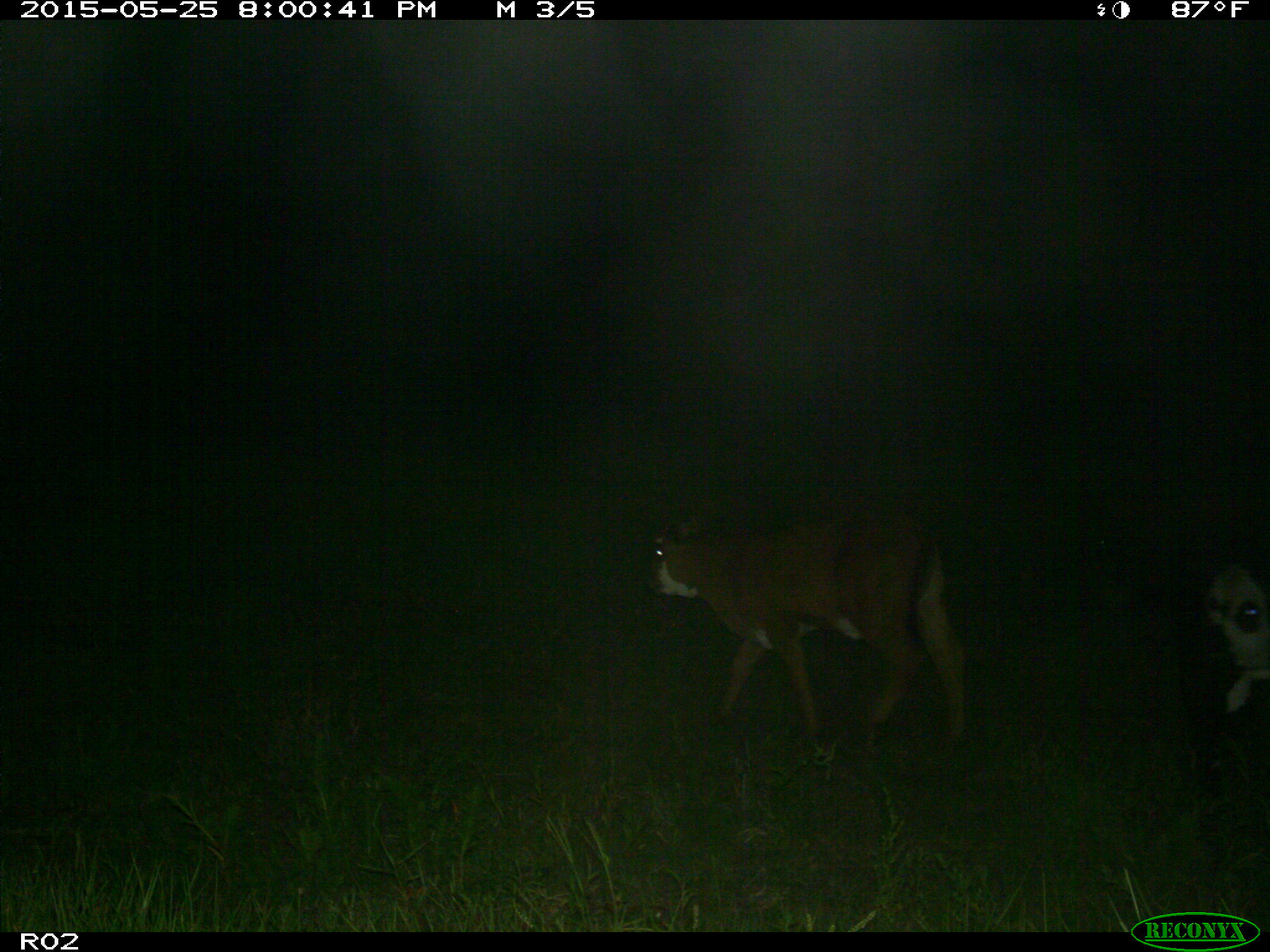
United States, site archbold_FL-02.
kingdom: Animalia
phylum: Chordata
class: Mammalia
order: Artiodactyla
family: Bovidae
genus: Bos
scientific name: Bos taurus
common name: domestic cow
Bos taurus (domestic cow).